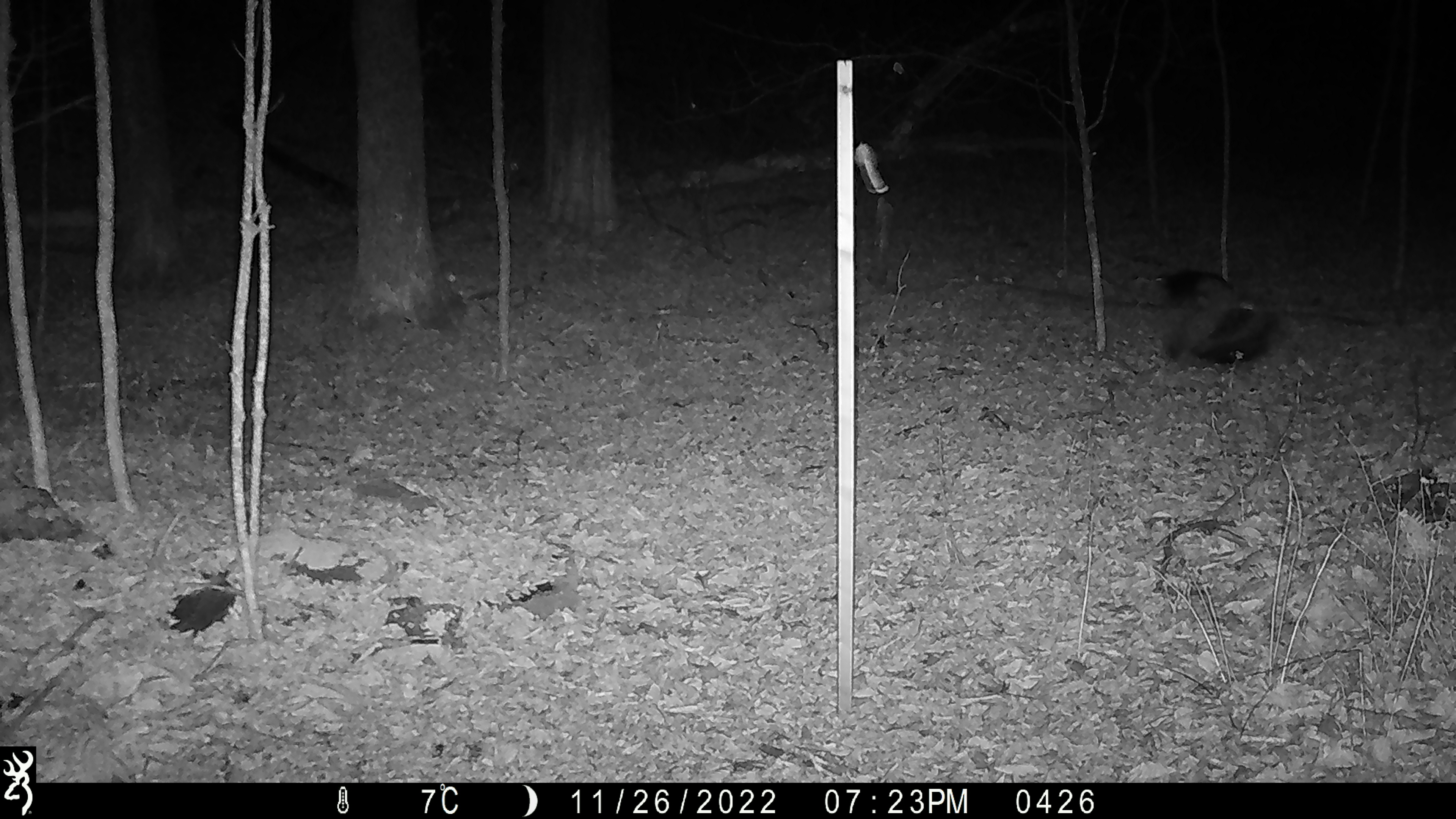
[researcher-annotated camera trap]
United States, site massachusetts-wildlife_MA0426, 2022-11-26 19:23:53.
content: unidentified animal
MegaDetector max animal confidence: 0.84